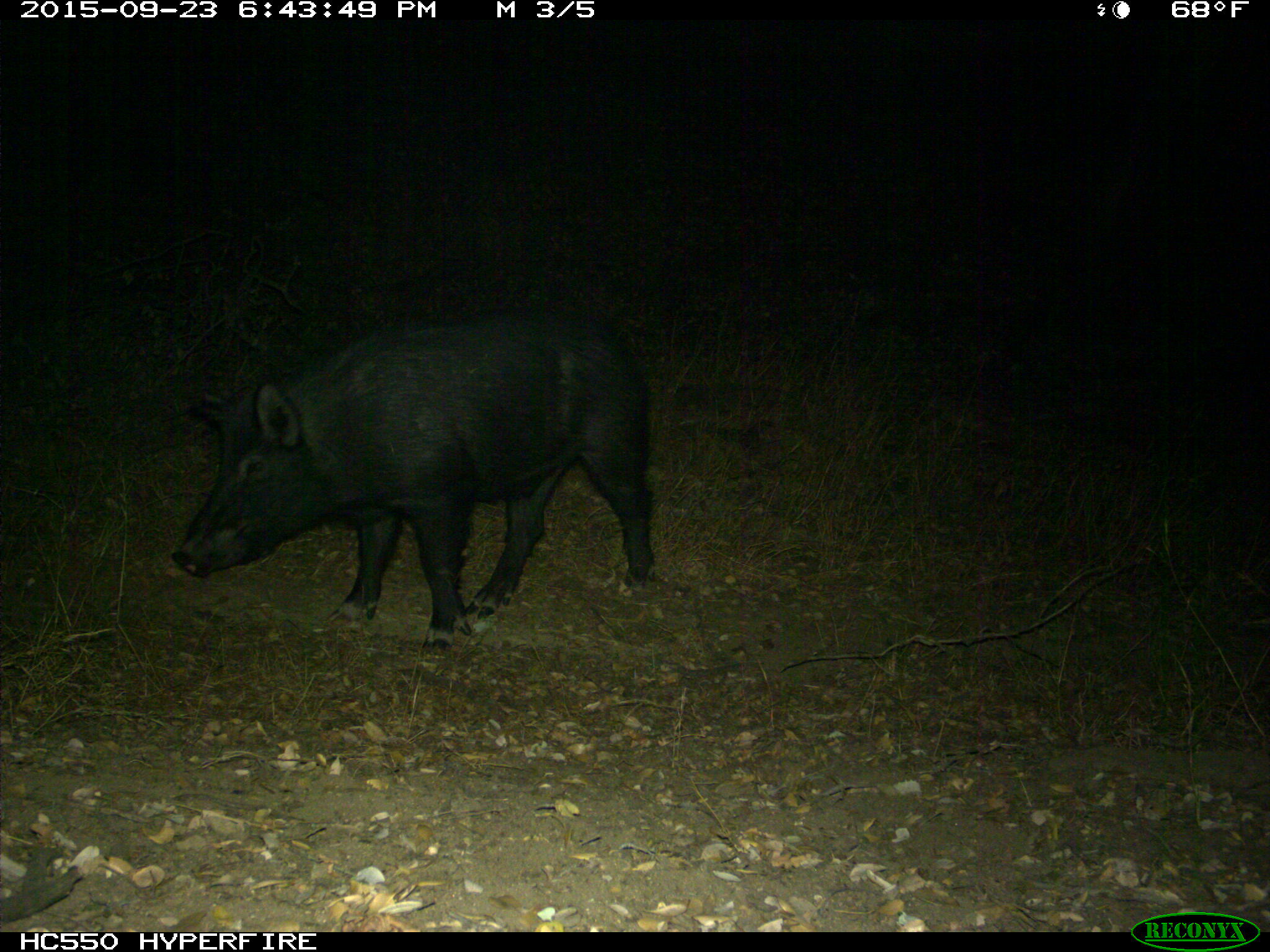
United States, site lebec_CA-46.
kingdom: Animalia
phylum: Chordata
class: Mammalia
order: Artiodactyla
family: Suidae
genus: Sus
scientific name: Sus scrofa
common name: wild boar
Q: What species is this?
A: Sus scrofa (wild boar).